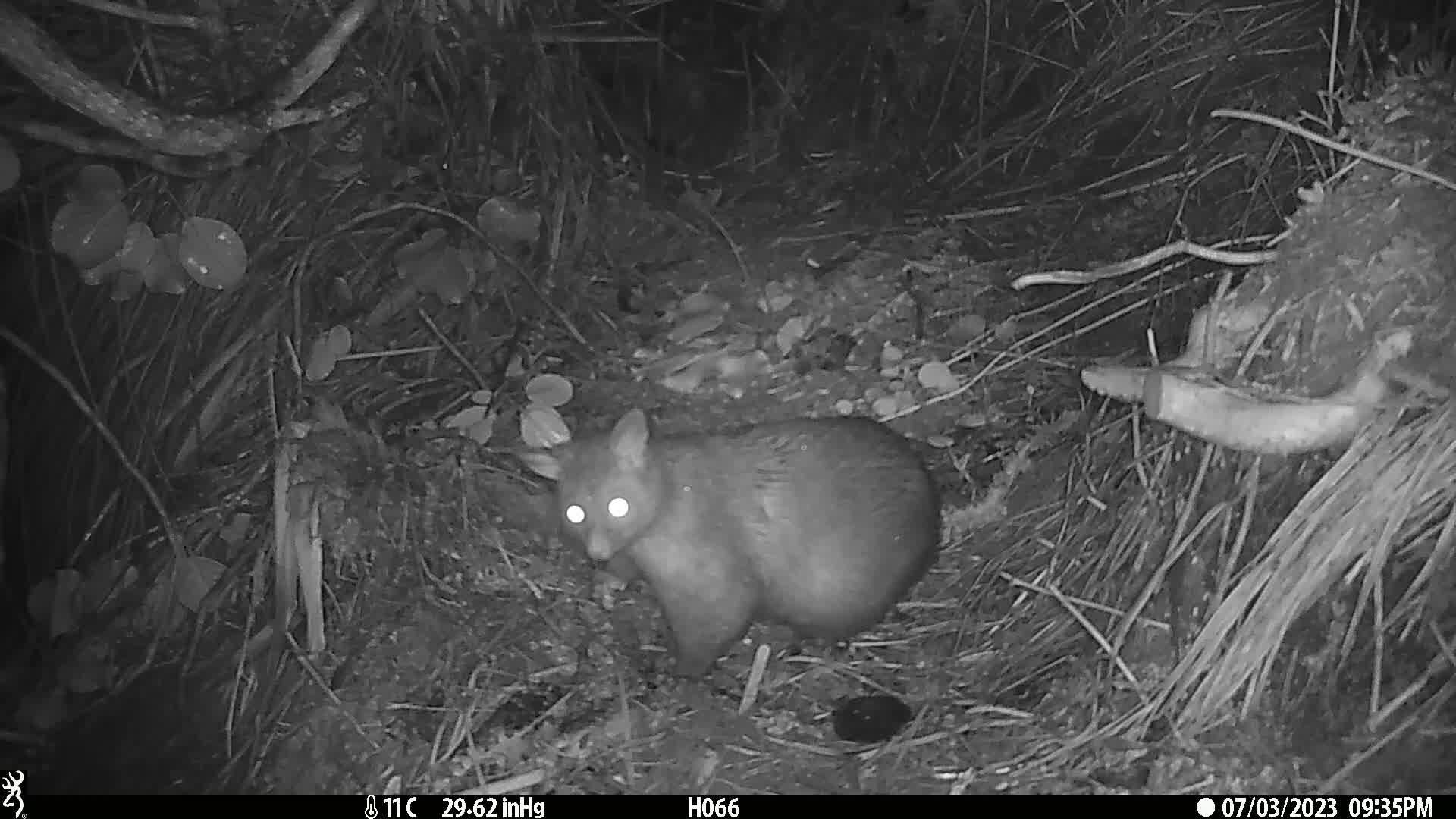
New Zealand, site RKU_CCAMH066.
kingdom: Animalia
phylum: Chordata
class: Mammalia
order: Diprotodontia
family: Phalangeridae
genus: Trichosurus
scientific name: Trichosurus vulpecula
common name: common brushtail possum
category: possum